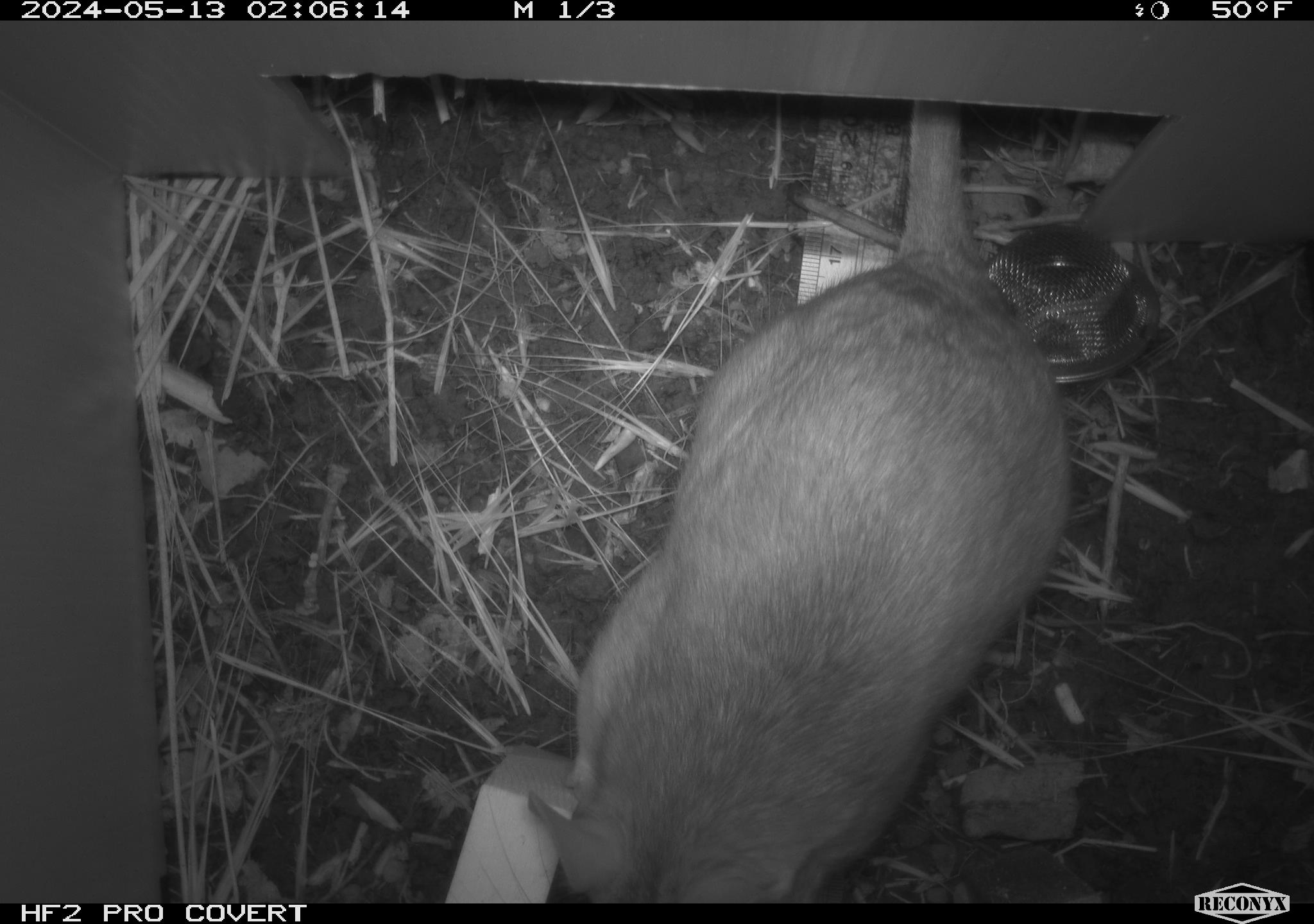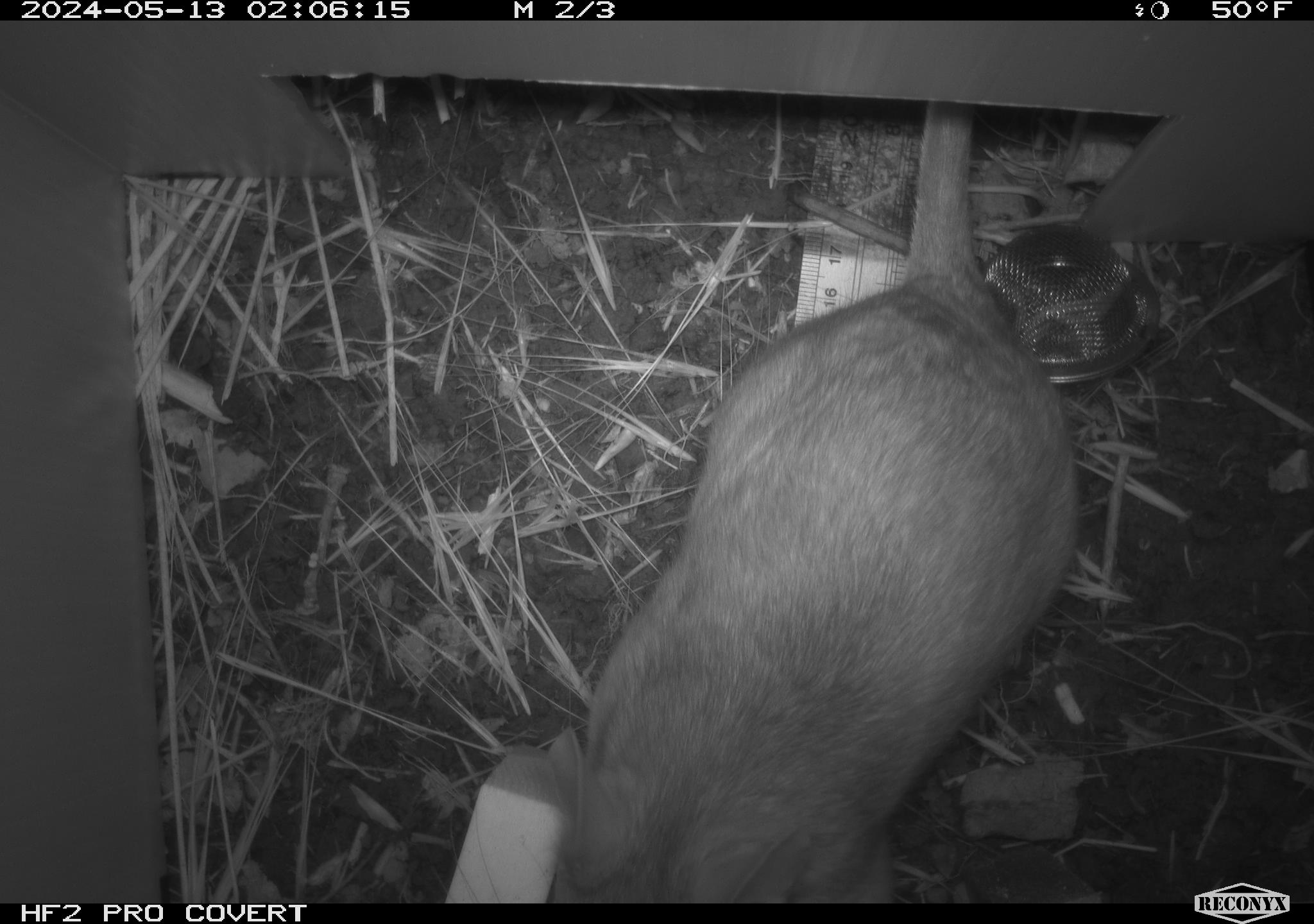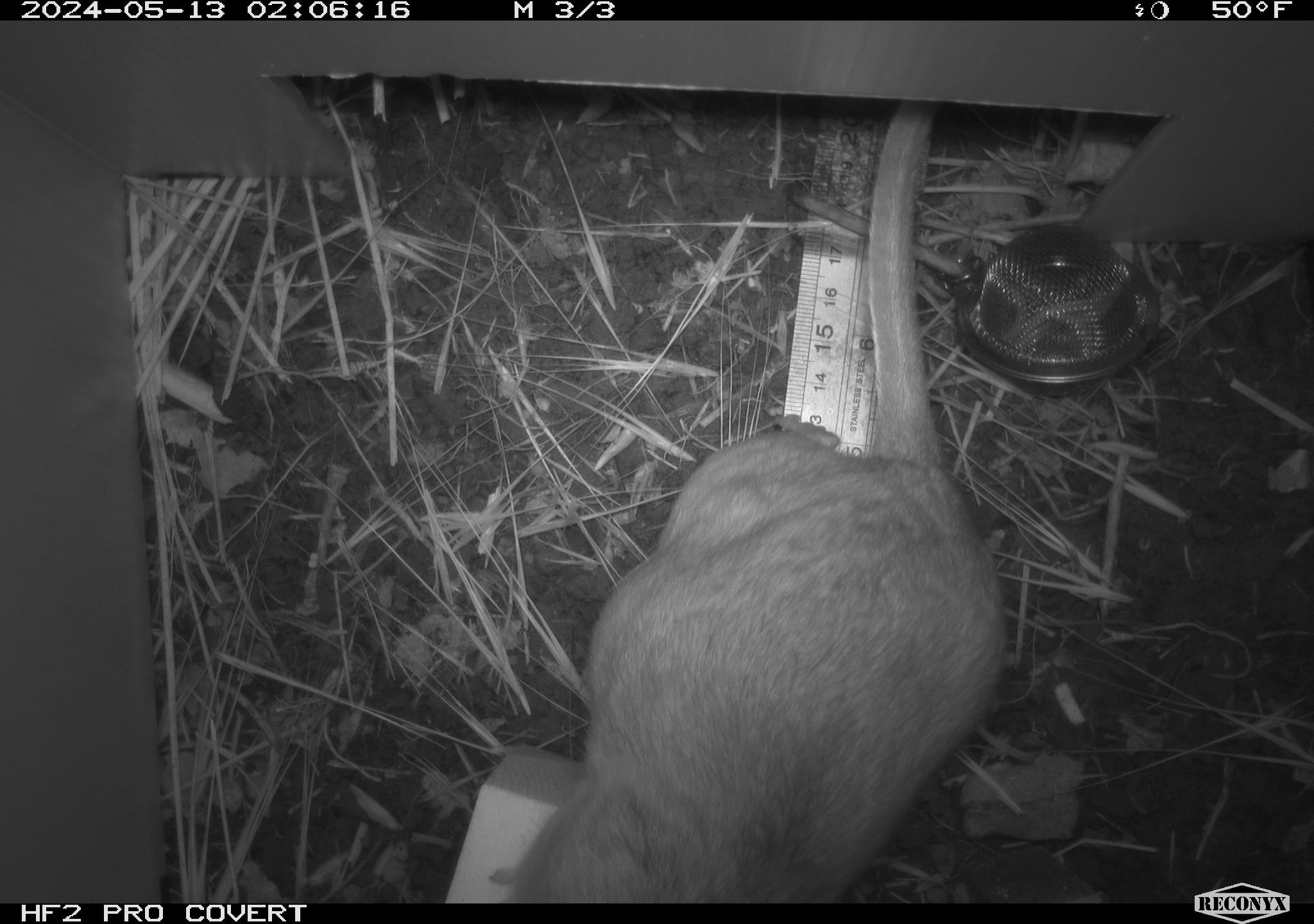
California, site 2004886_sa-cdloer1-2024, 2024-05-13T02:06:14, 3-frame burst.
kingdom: Animalia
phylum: Chordata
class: Mammalia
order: Rodentia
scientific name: Rodentia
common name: woodrat or rat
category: woodrat or rat species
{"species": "woodrat or rat species (woodrat or rat) (Rodentia)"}